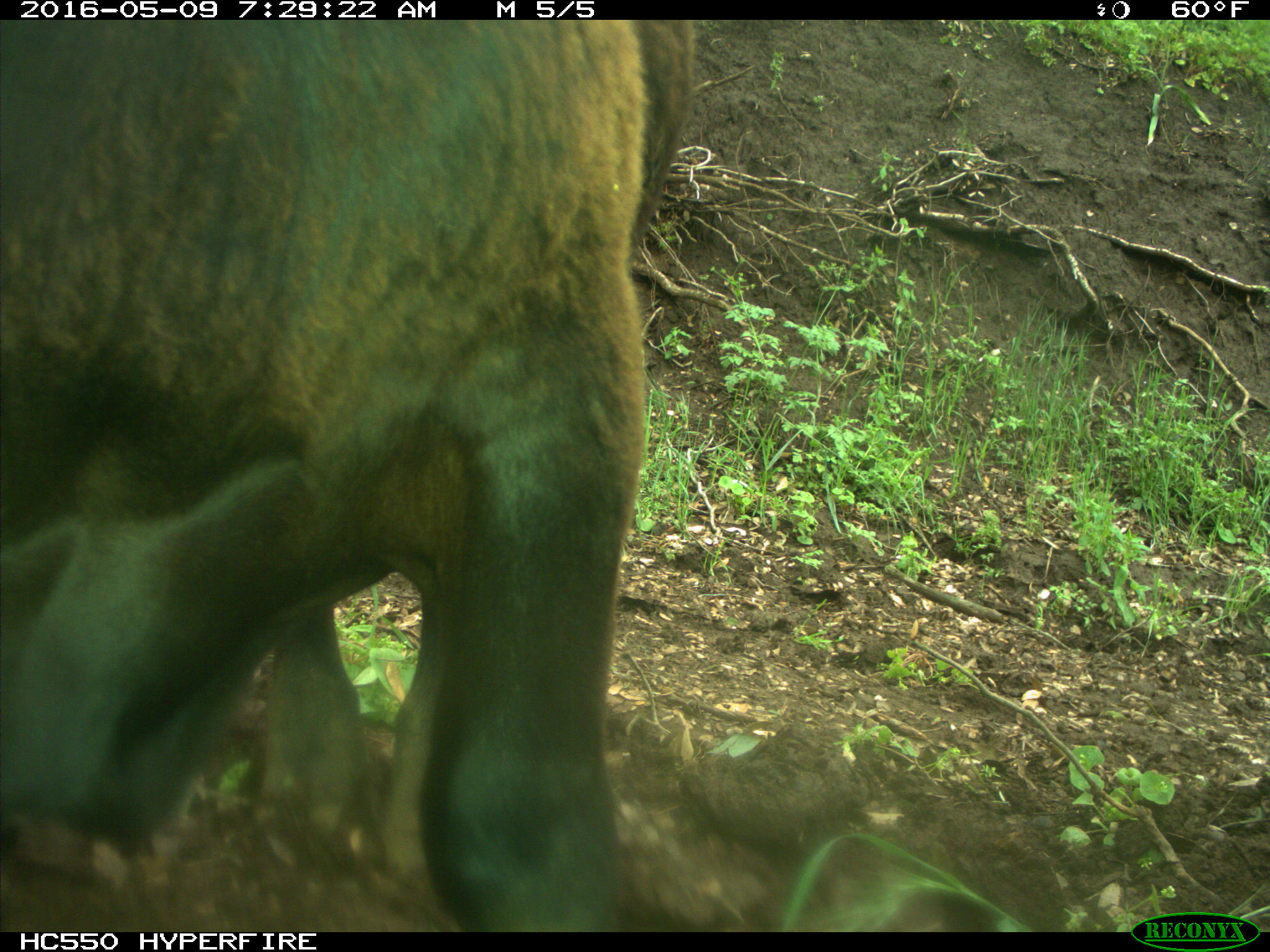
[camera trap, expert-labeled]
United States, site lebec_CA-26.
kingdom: Animalia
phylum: Chordata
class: Mammalia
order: Artiodactyla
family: Bovidae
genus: Bos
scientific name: Bos taurus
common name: domestic cow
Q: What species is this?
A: Bos taurus (domestic cow).